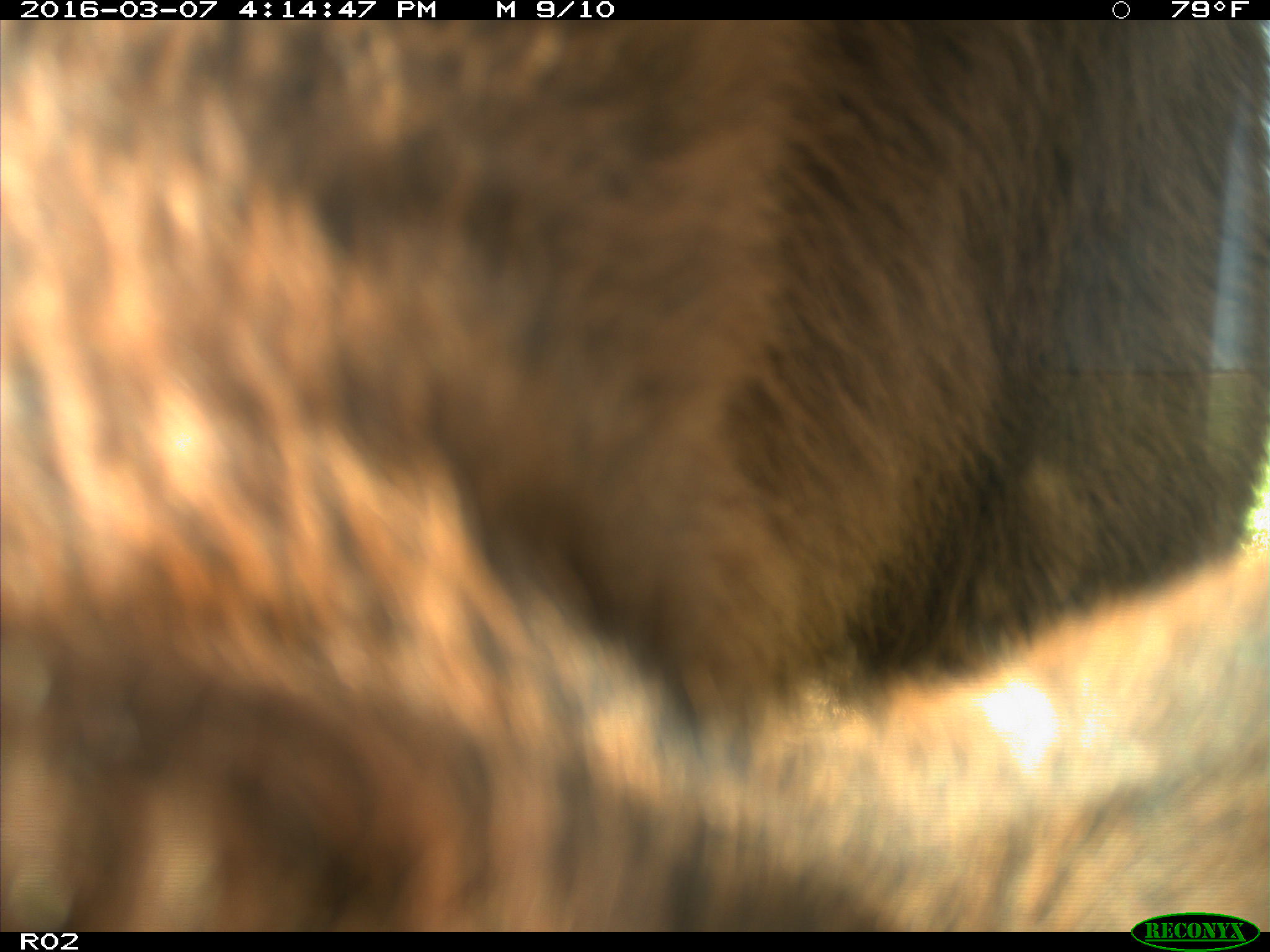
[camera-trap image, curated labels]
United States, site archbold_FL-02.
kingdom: Animalia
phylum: Chordata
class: Mammalia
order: Artiodactyla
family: Bovidae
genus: Bos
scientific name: Bos taurus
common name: domestic cow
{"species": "Bos taurus (domestic cow)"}